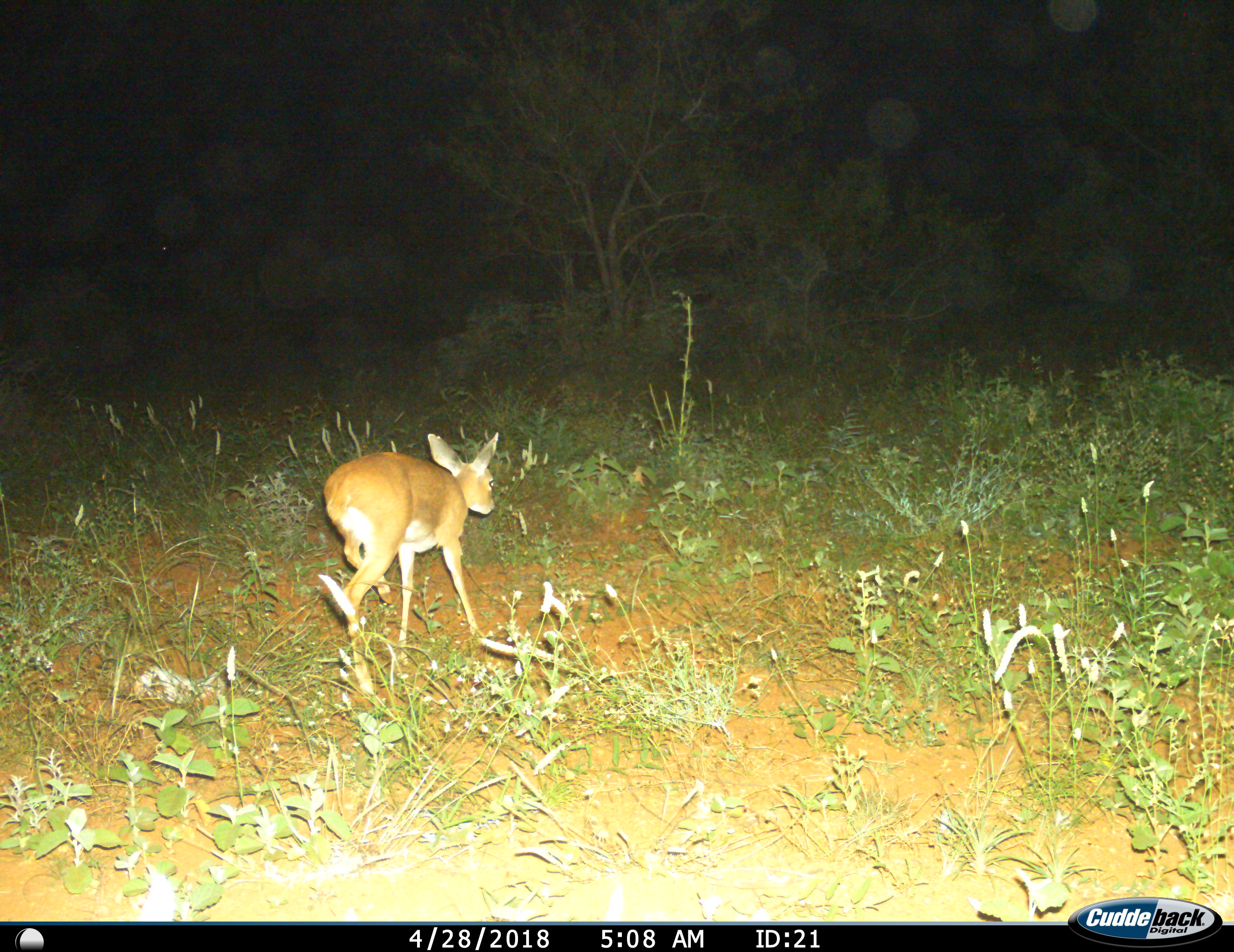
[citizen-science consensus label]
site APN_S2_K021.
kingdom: Animalia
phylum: Chordata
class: Mammalia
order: Artiodactyla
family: Bovidae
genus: Raphicerus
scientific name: Raphicerus campestris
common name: steenbok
Steenbok (Raphicerus campestris), count 1. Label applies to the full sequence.